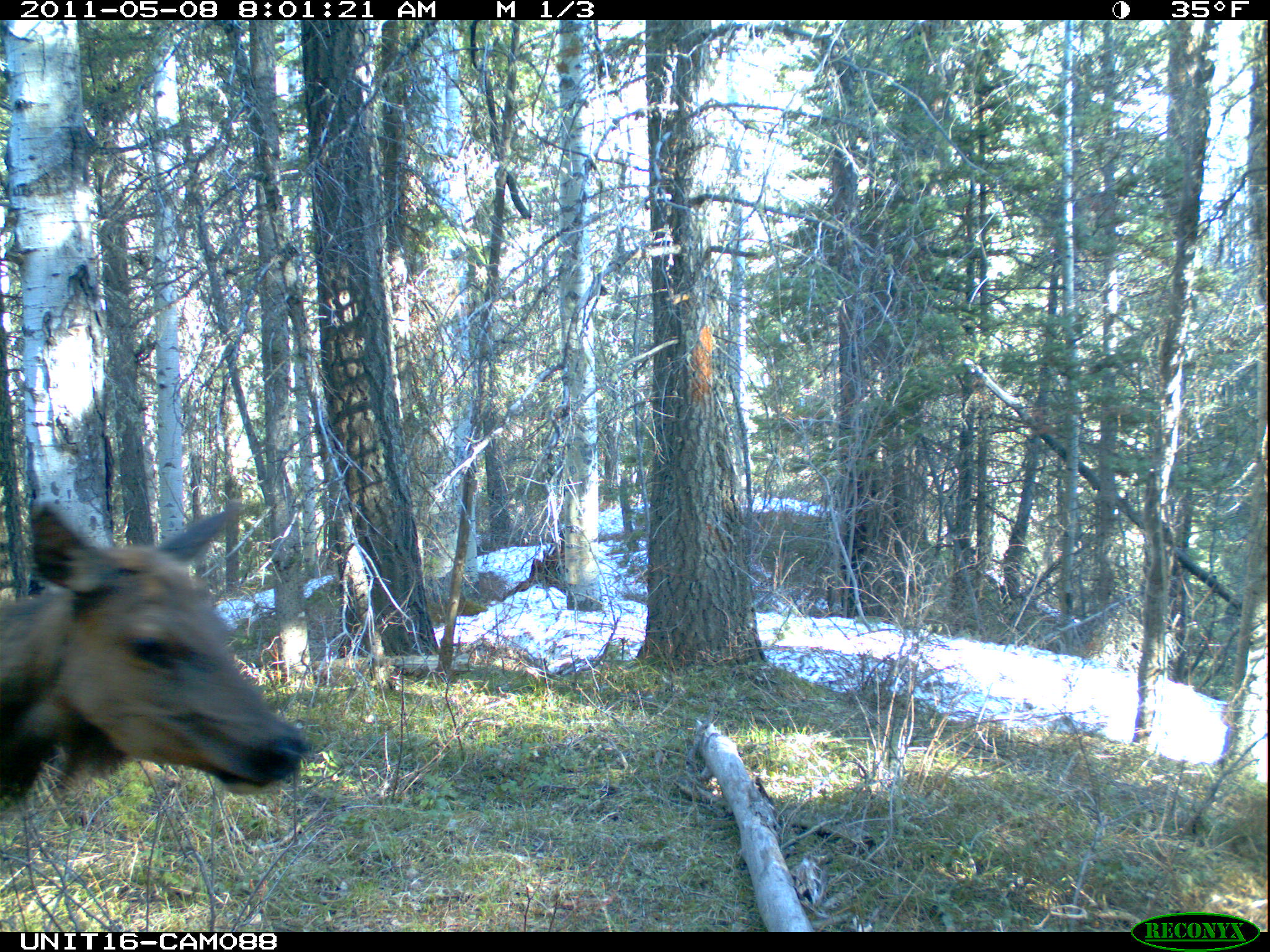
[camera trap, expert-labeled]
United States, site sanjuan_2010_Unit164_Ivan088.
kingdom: Animalia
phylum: Chordata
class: Mammalia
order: Artiodactyla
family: Cervidae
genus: Cervus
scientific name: Cervus elaphus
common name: red deer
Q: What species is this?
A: Cervus elaphus (red deer).